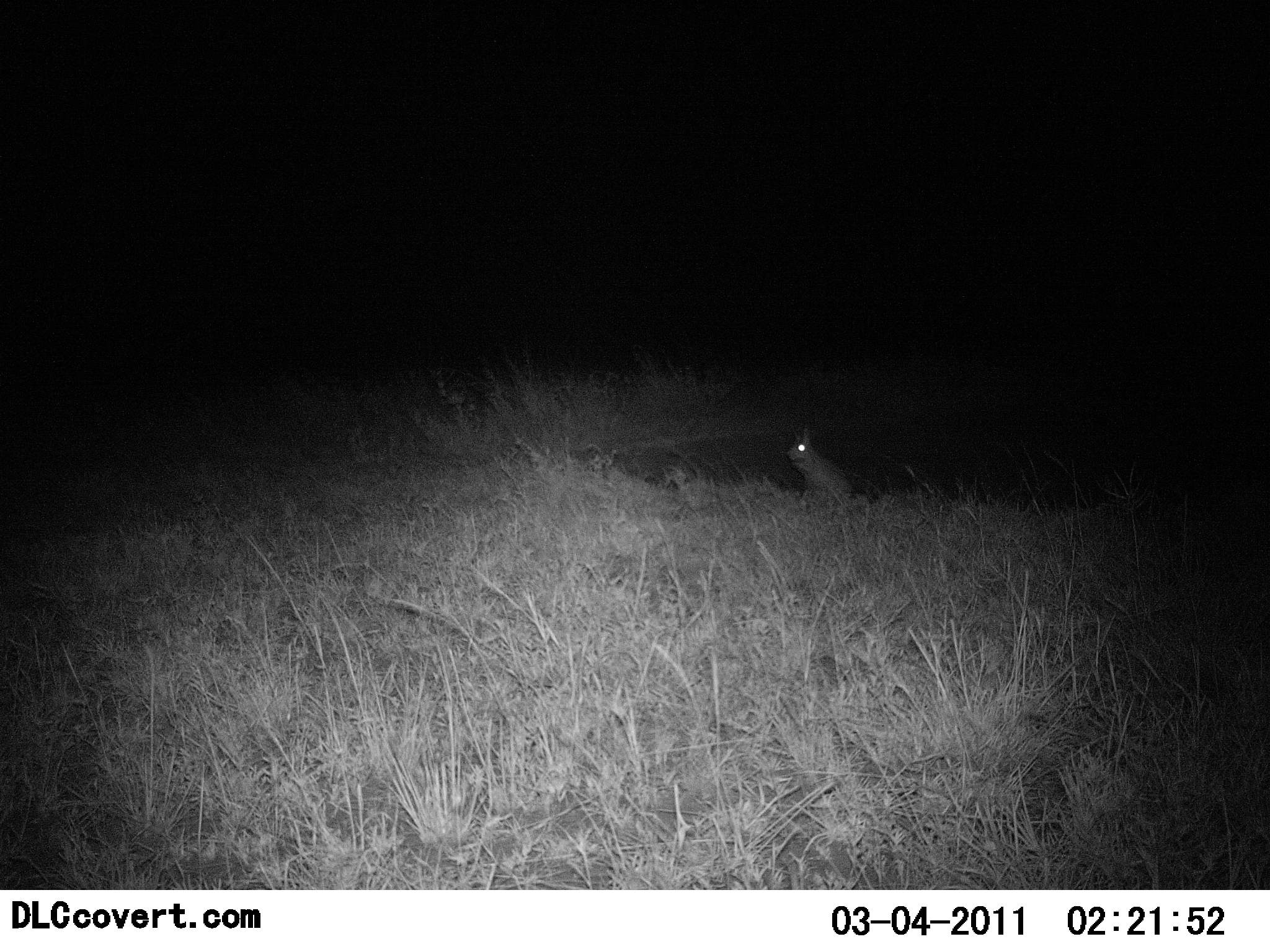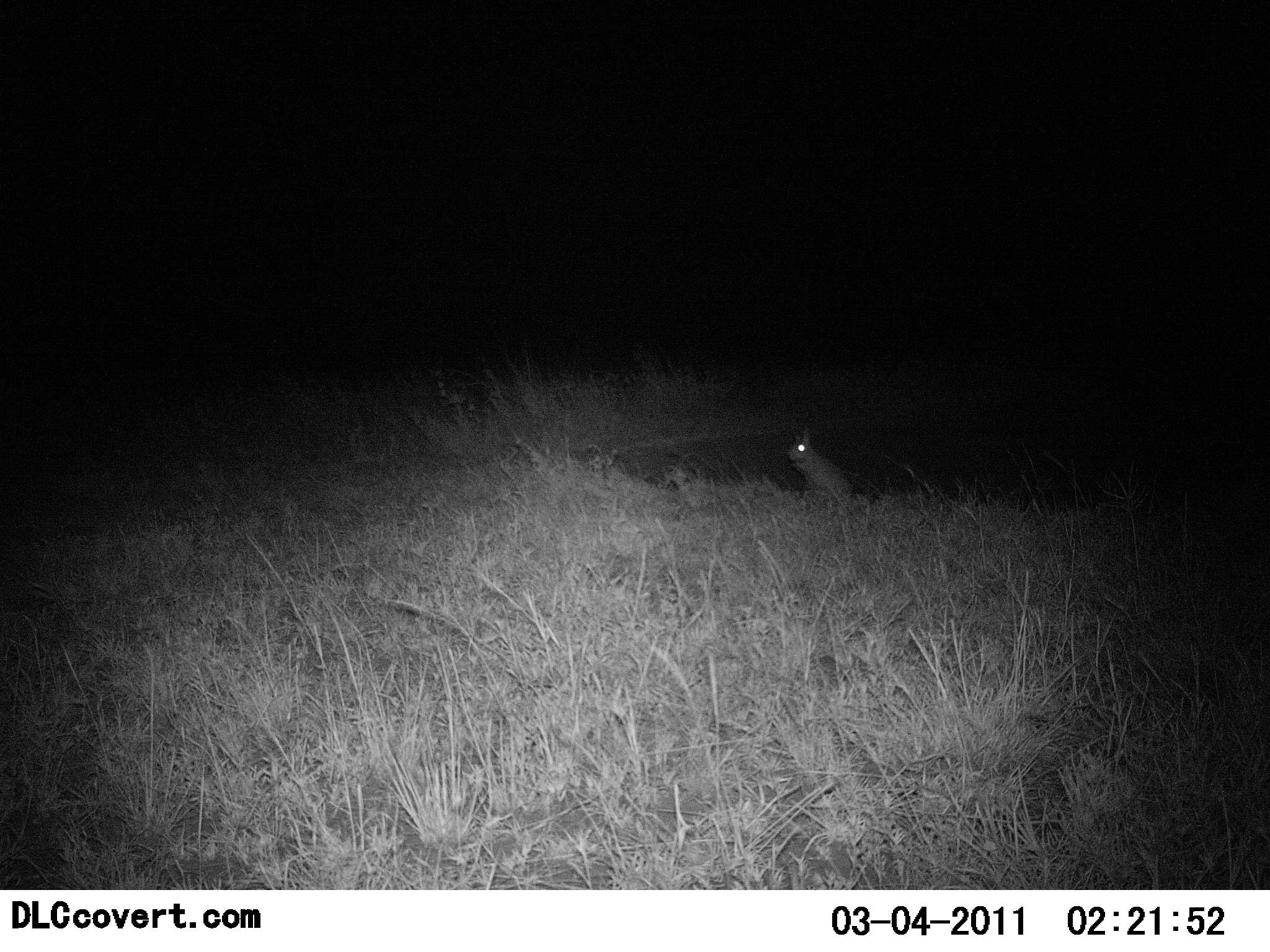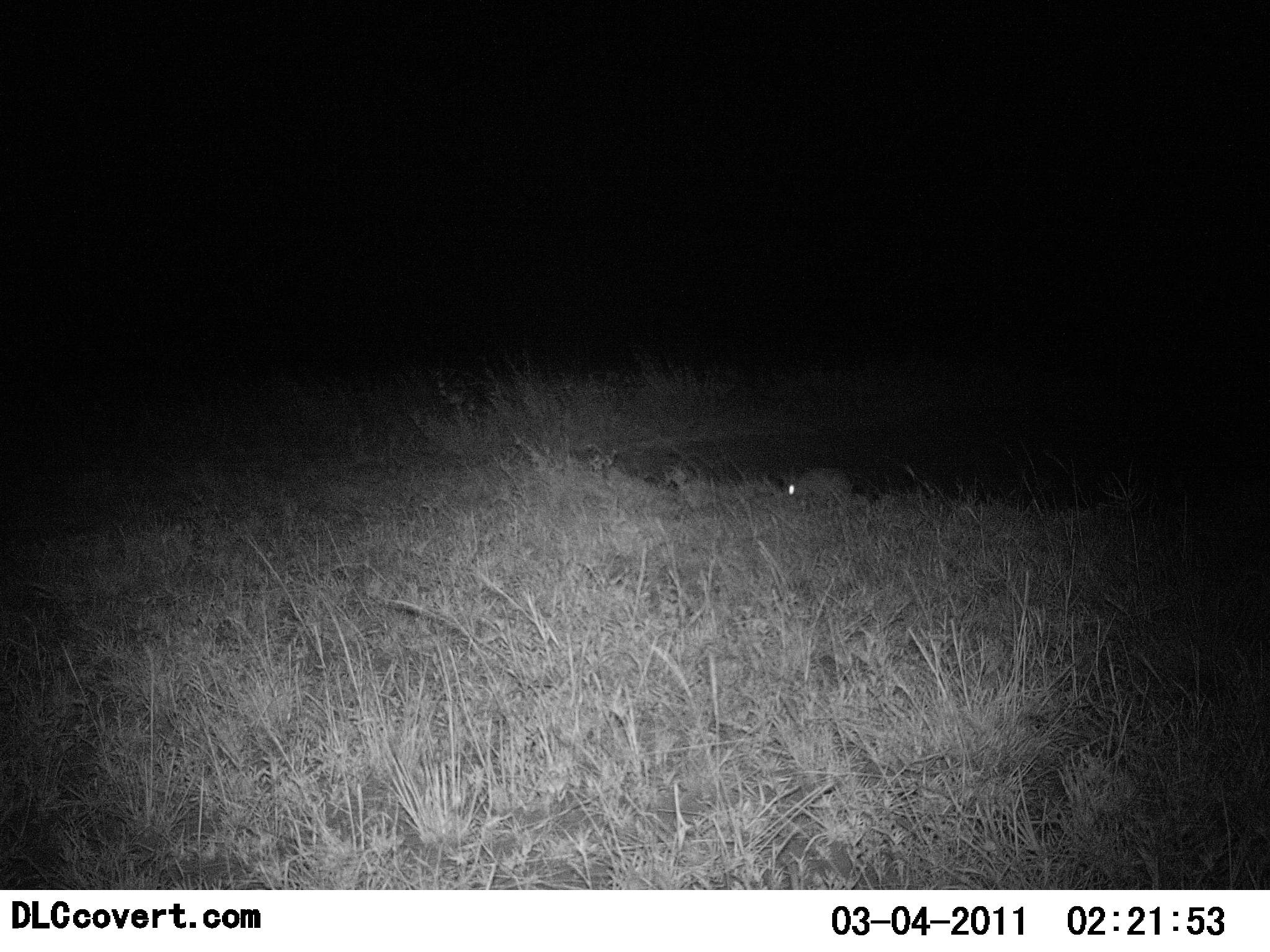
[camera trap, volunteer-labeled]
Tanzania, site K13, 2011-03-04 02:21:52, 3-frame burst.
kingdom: Animalia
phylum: Chordata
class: Mammalia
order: Lagomorpha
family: Leporidae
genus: Lepus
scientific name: Lepus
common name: hare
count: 1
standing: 40%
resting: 0%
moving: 0%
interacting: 0%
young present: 0%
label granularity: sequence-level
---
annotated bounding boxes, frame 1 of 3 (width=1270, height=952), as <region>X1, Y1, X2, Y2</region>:
animal: <region>785, 424, 853, 496</region>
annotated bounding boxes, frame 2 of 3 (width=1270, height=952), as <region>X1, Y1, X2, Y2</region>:
animal: <region>785, 424, 851, 493</region>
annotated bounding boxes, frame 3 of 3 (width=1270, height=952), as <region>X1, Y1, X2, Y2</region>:
animal: <region>785, 467, 851, 499</region>